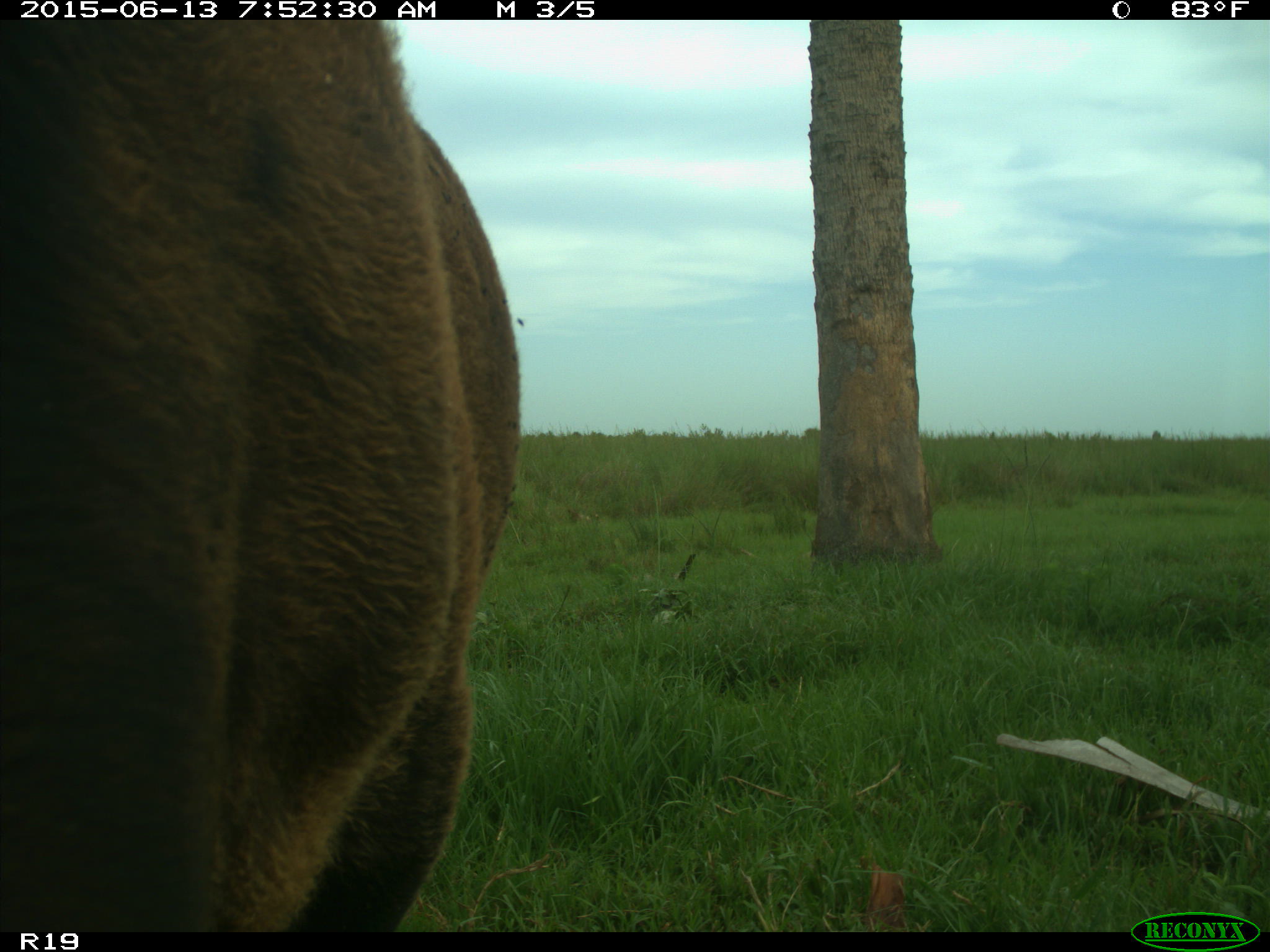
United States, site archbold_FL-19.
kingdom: Animalia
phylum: Chordata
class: Mammalia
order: Artiodactyla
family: Bovidae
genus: Bos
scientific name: Bos taurus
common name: domestic cow